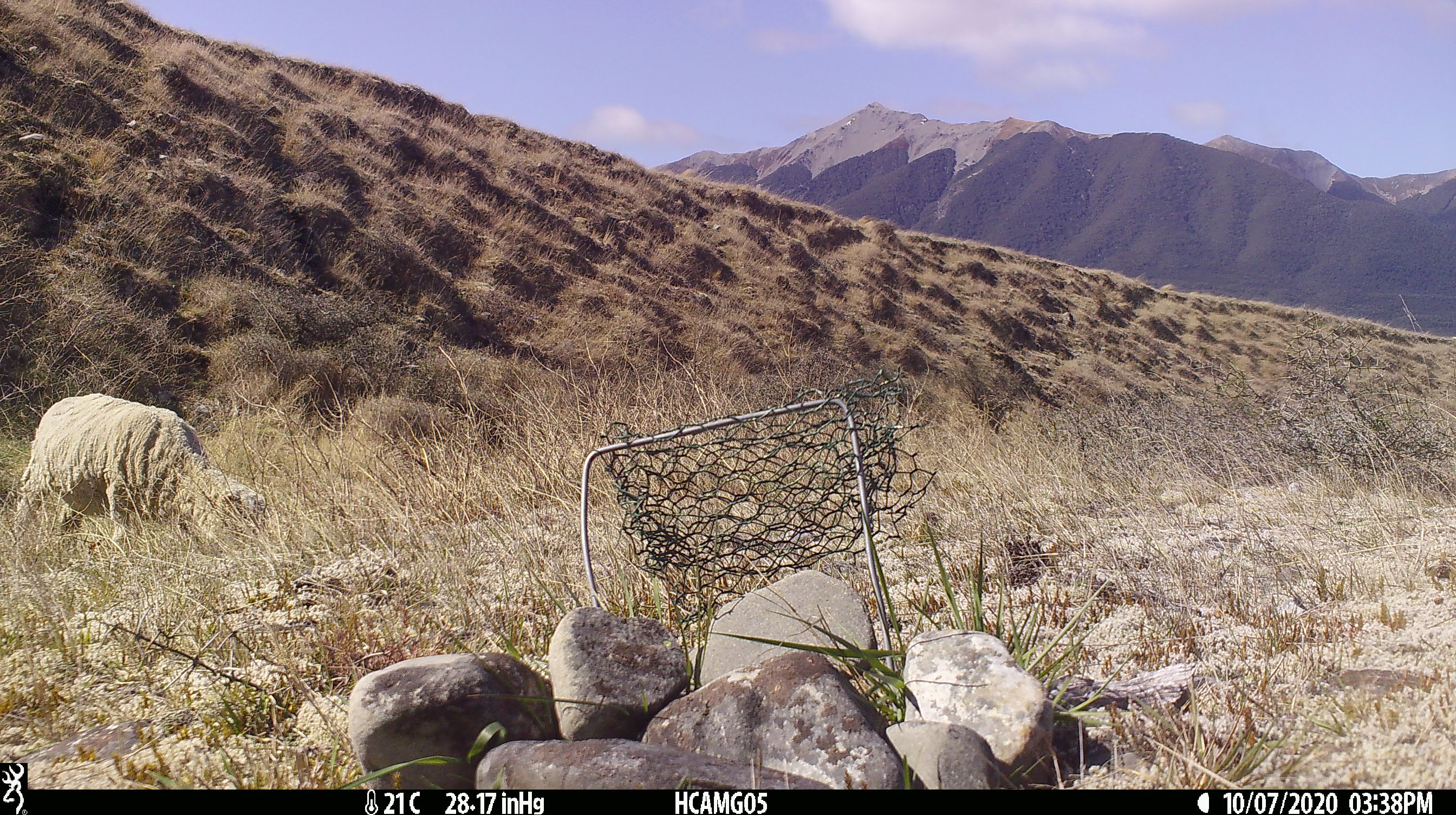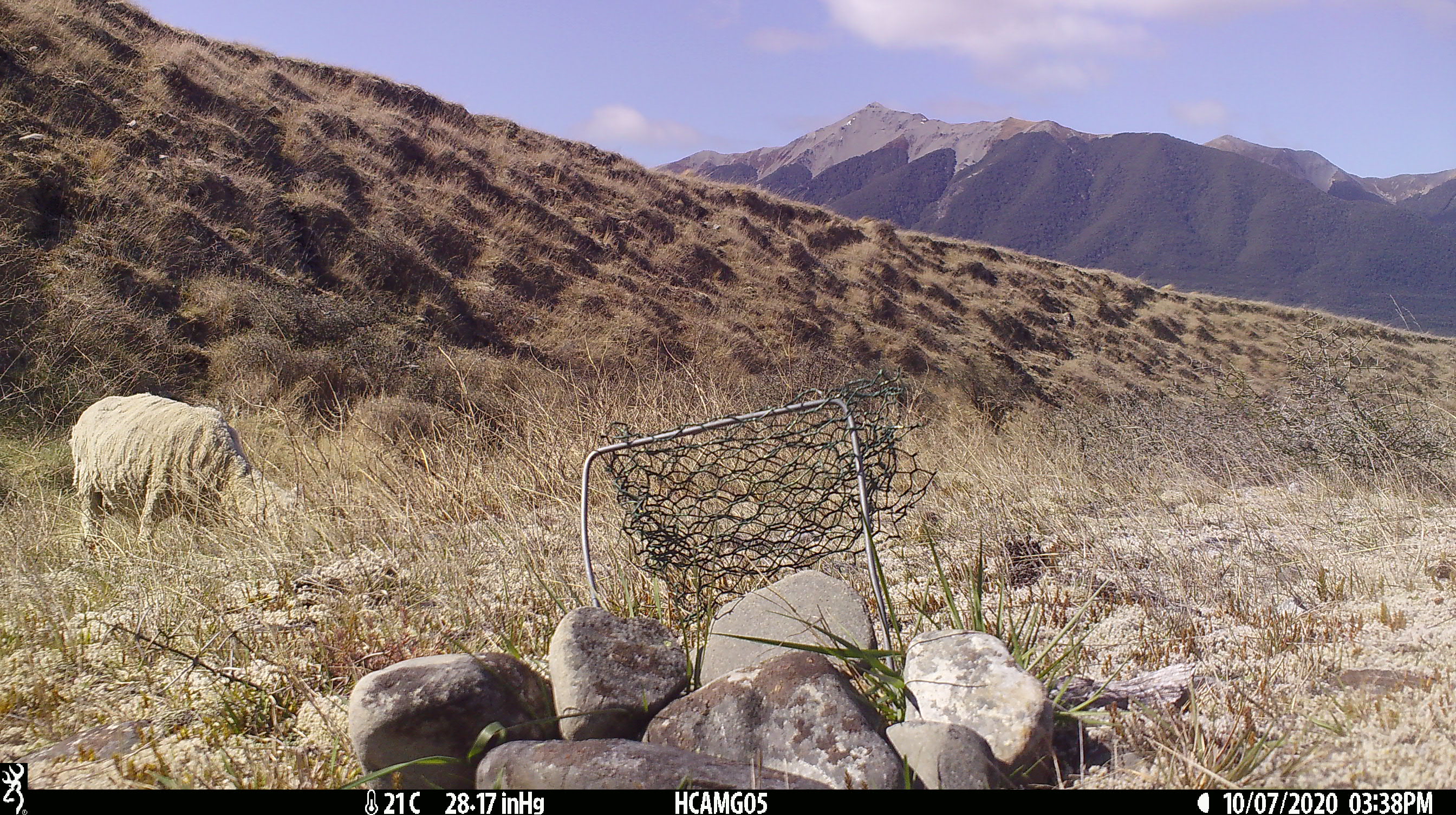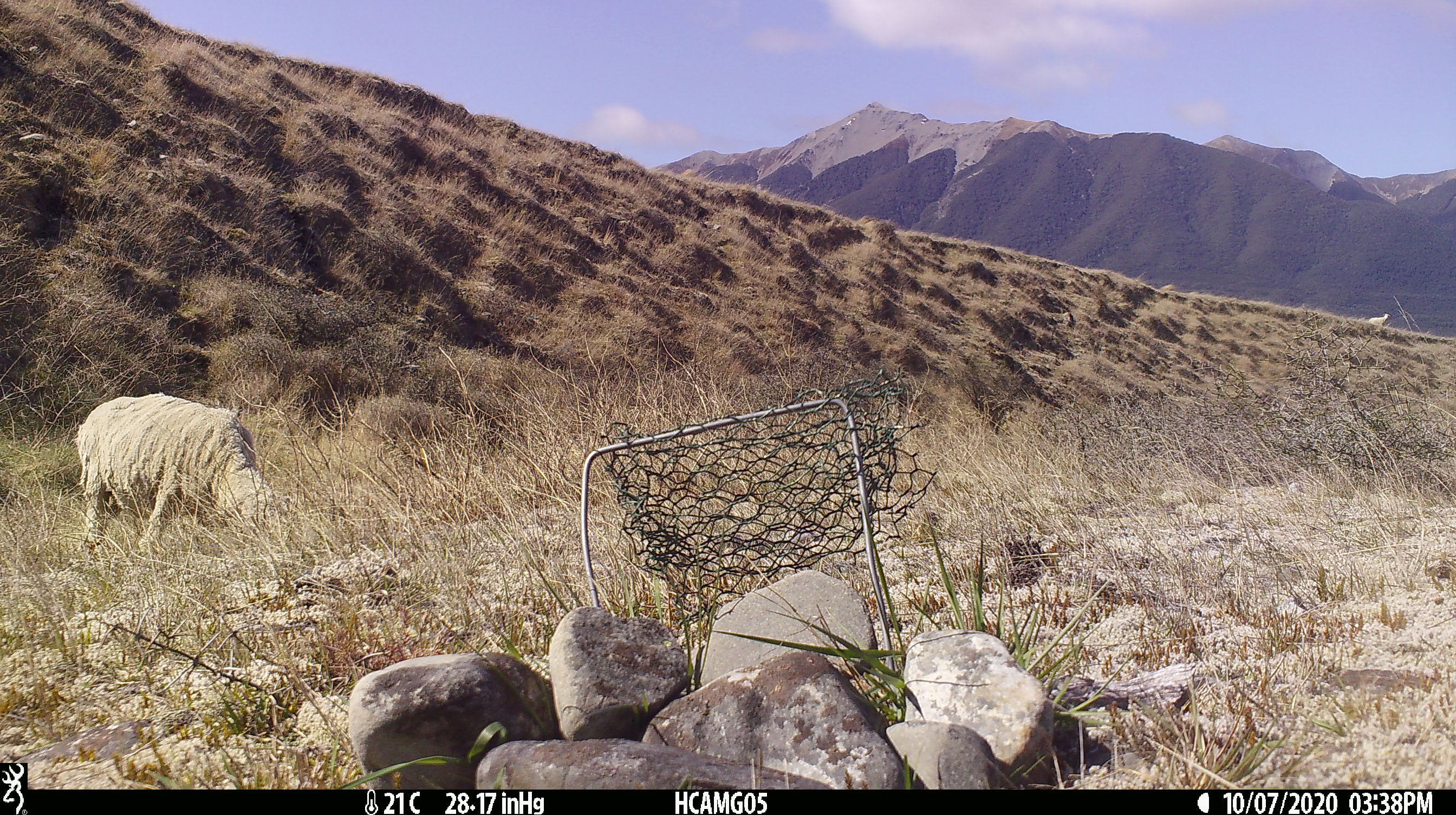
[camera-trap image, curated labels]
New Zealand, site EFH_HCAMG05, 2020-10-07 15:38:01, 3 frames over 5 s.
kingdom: Animalia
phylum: Chordata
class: Mammalia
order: Artiodactyla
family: Bovidae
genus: Ovis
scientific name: Ovis aries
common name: domestic sheep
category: sheep